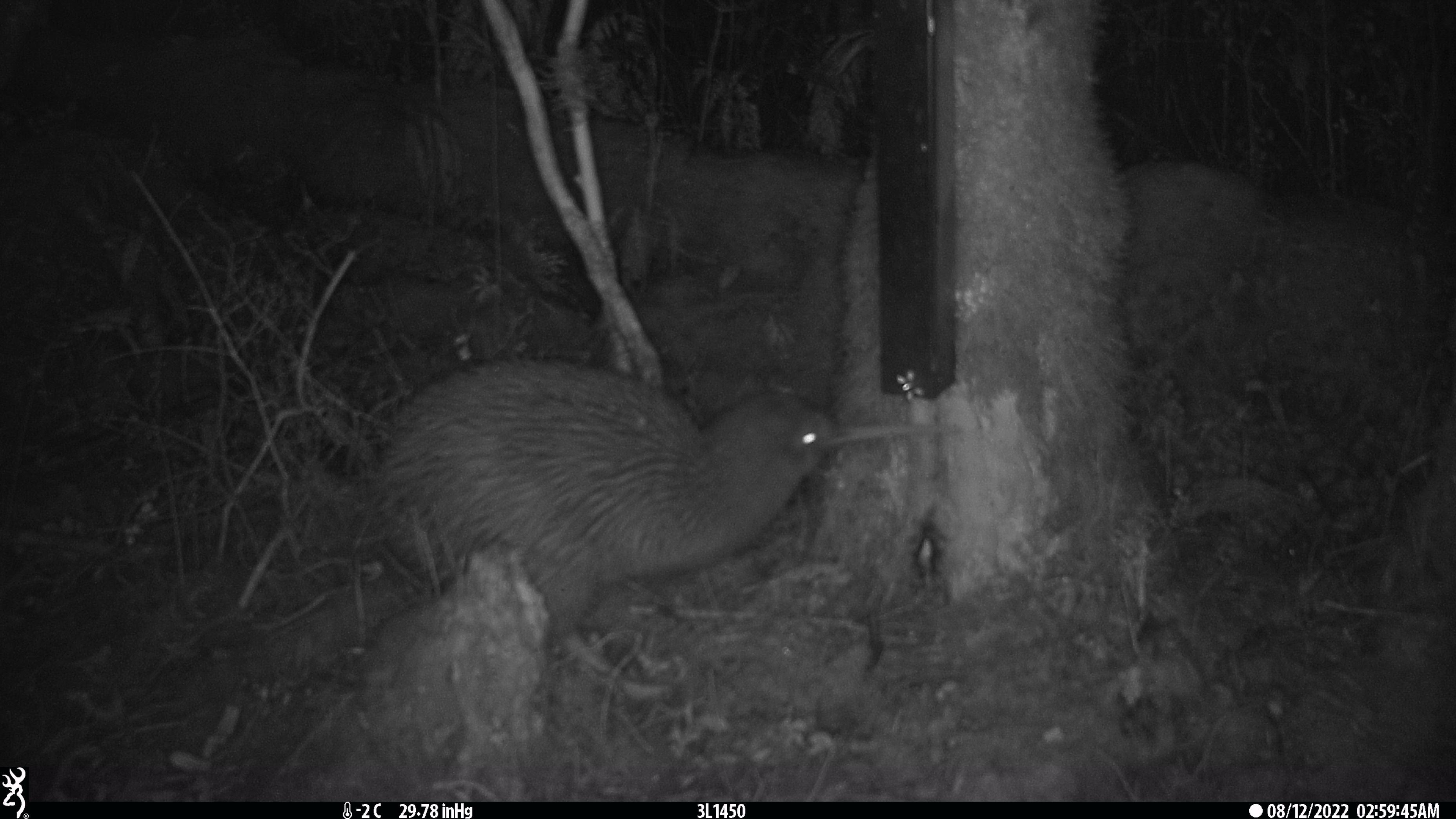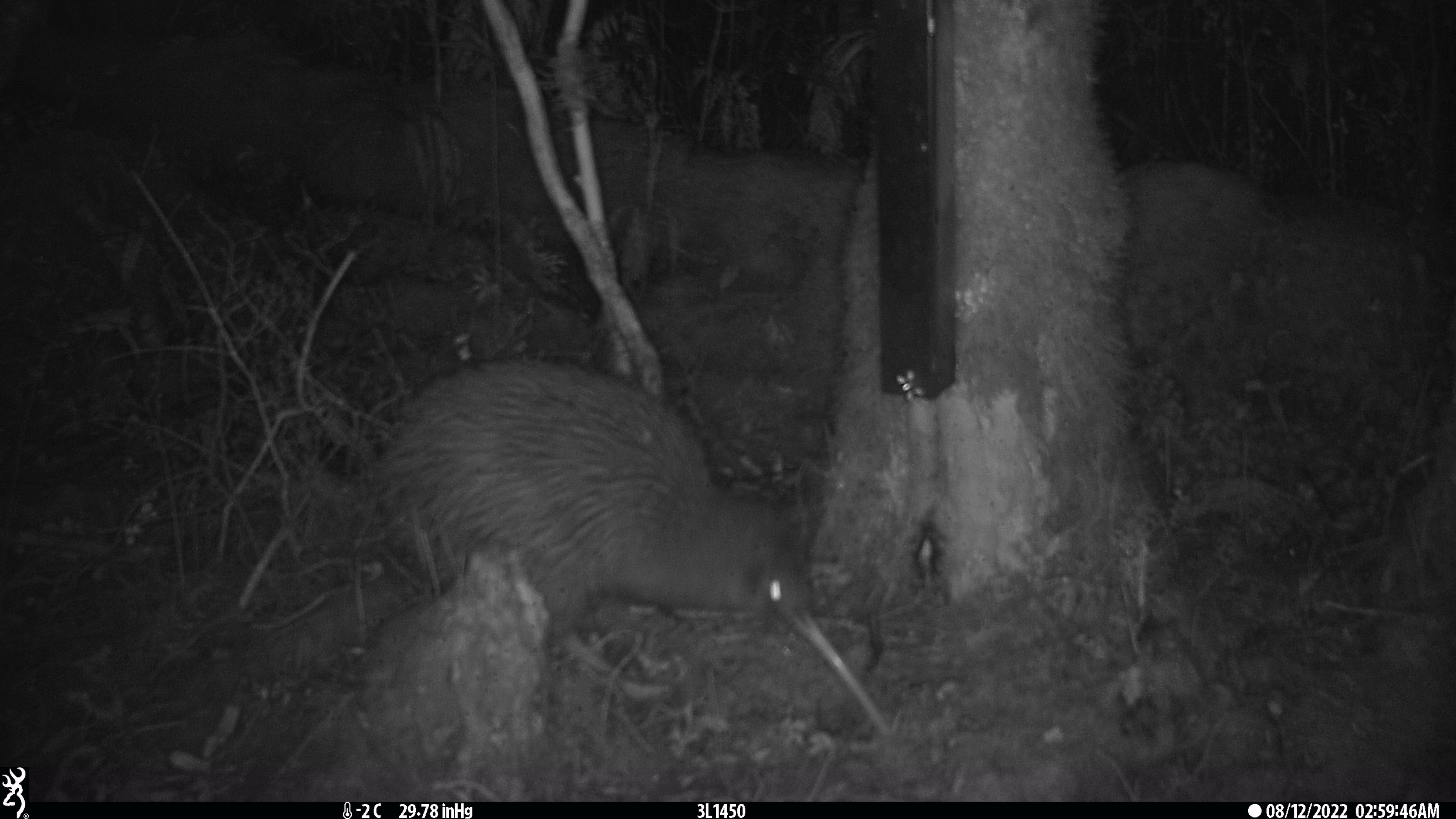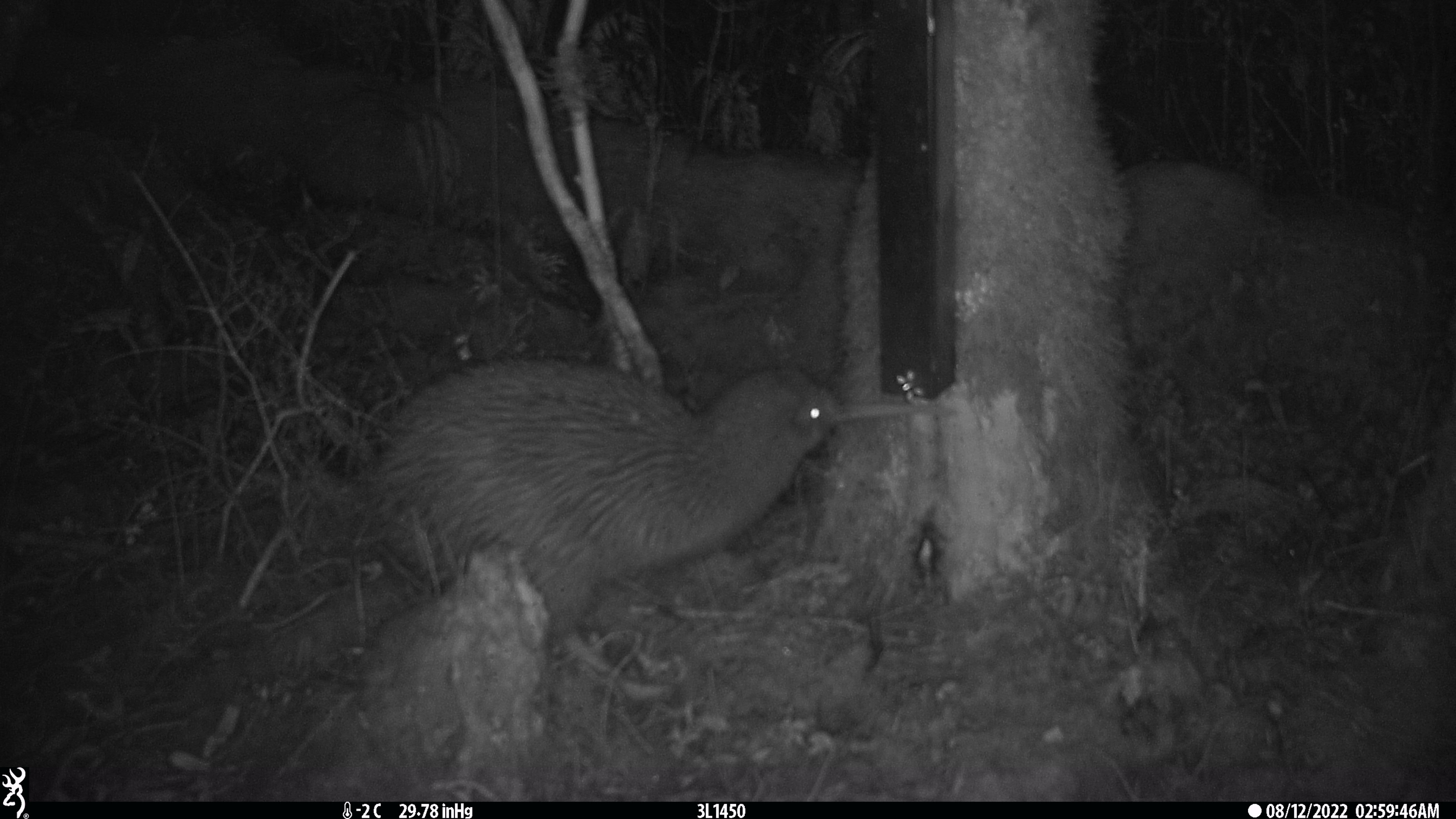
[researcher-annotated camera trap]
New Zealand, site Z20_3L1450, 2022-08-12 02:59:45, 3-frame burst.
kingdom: Animalia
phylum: Chordata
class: Aves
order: Apterygiformes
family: Apterygidae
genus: Apteryx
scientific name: Apteryx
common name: kiwi